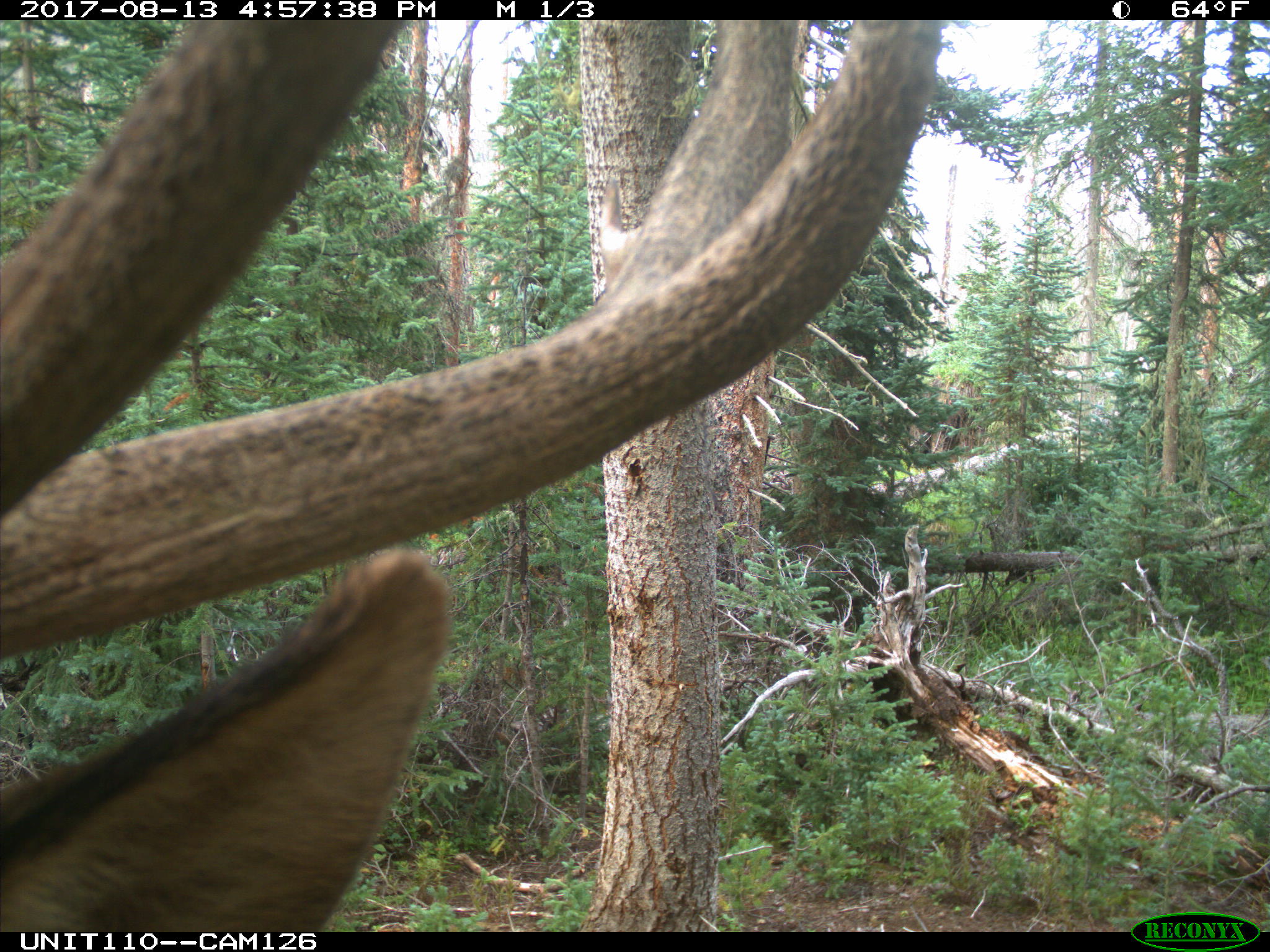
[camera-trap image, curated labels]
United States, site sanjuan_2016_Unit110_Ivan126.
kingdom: Animalia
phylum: Chordata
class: Mammalia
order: Artiodactyla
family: Cervidae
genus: Cervus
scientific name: Cervus elaphus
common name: red deer